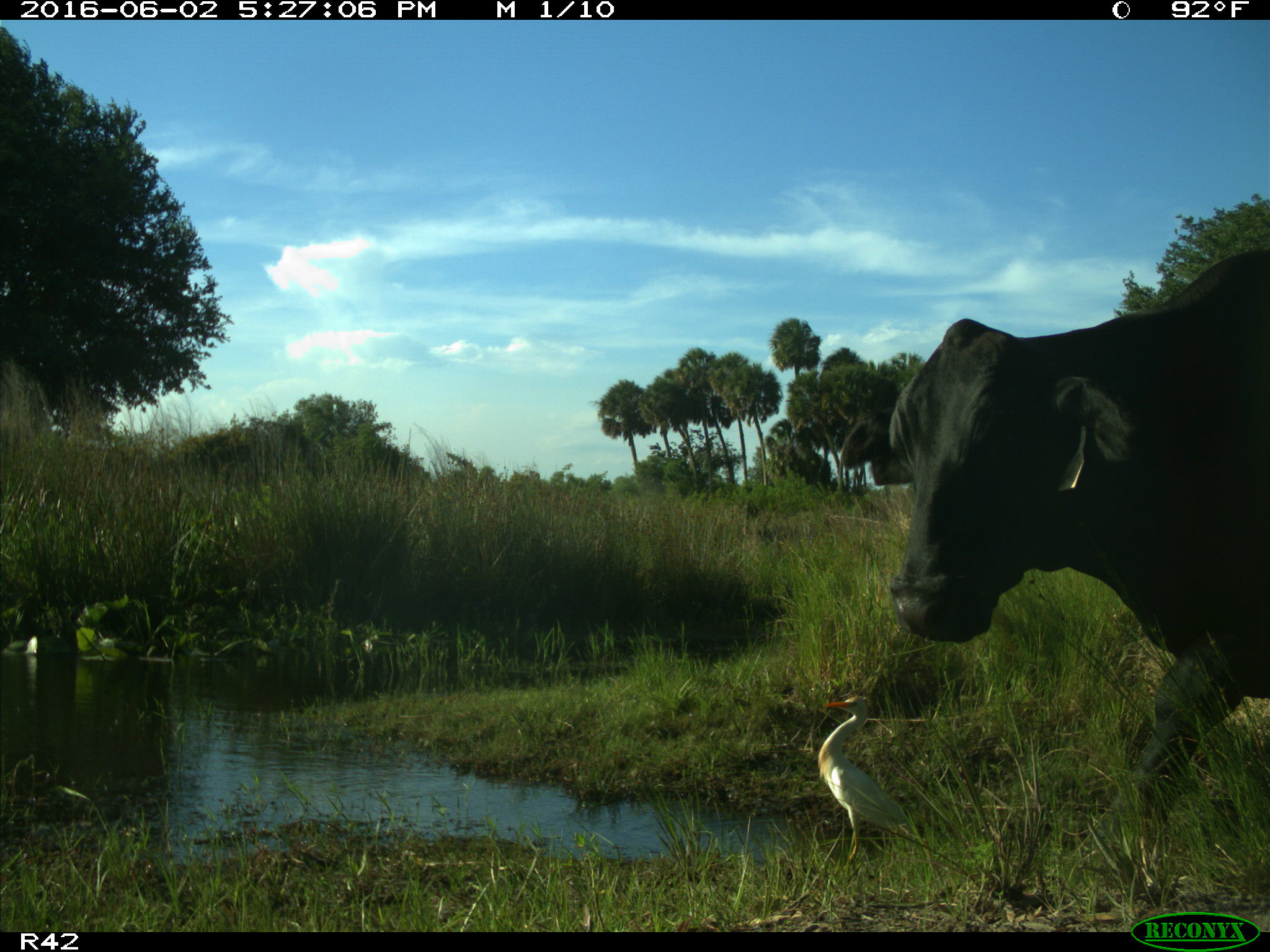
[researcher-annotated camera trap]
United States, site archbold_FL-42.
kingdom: Animalia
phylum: Chordata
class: Mammalia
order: Artiodactyla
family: Bovidae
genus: Bos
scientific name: Bos taurus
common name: domestic cow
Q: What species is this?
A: Bos taurus (domestic cow).